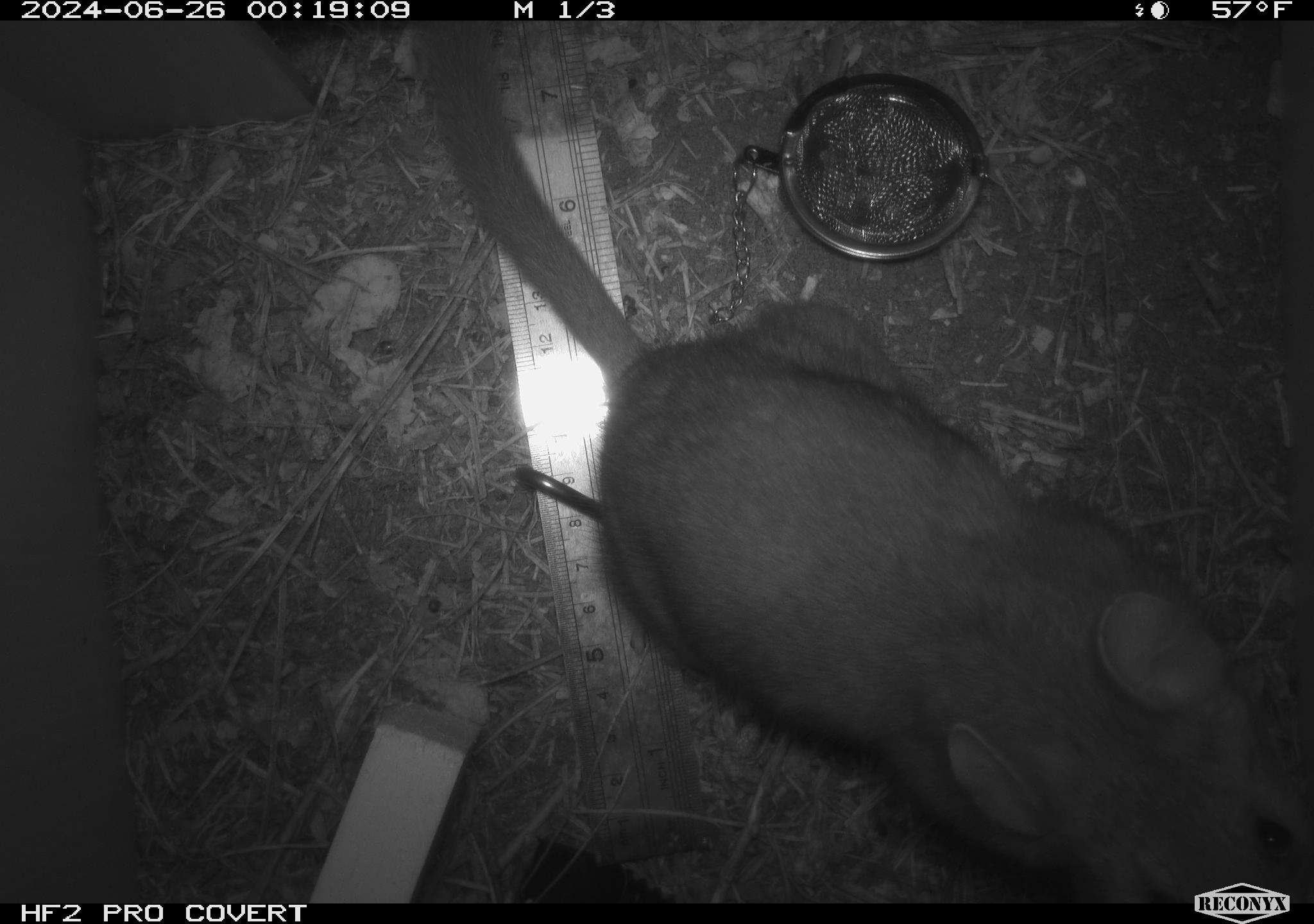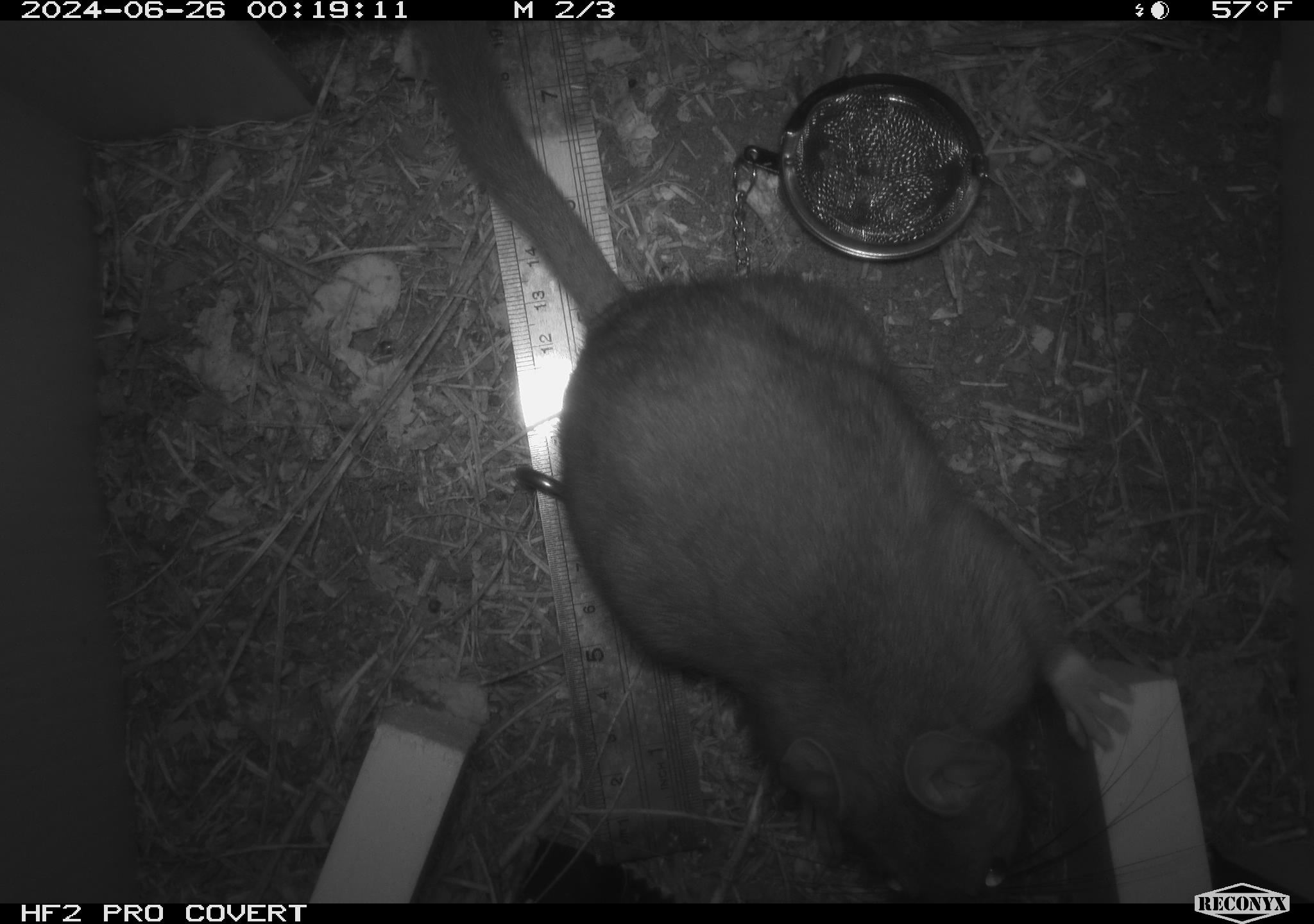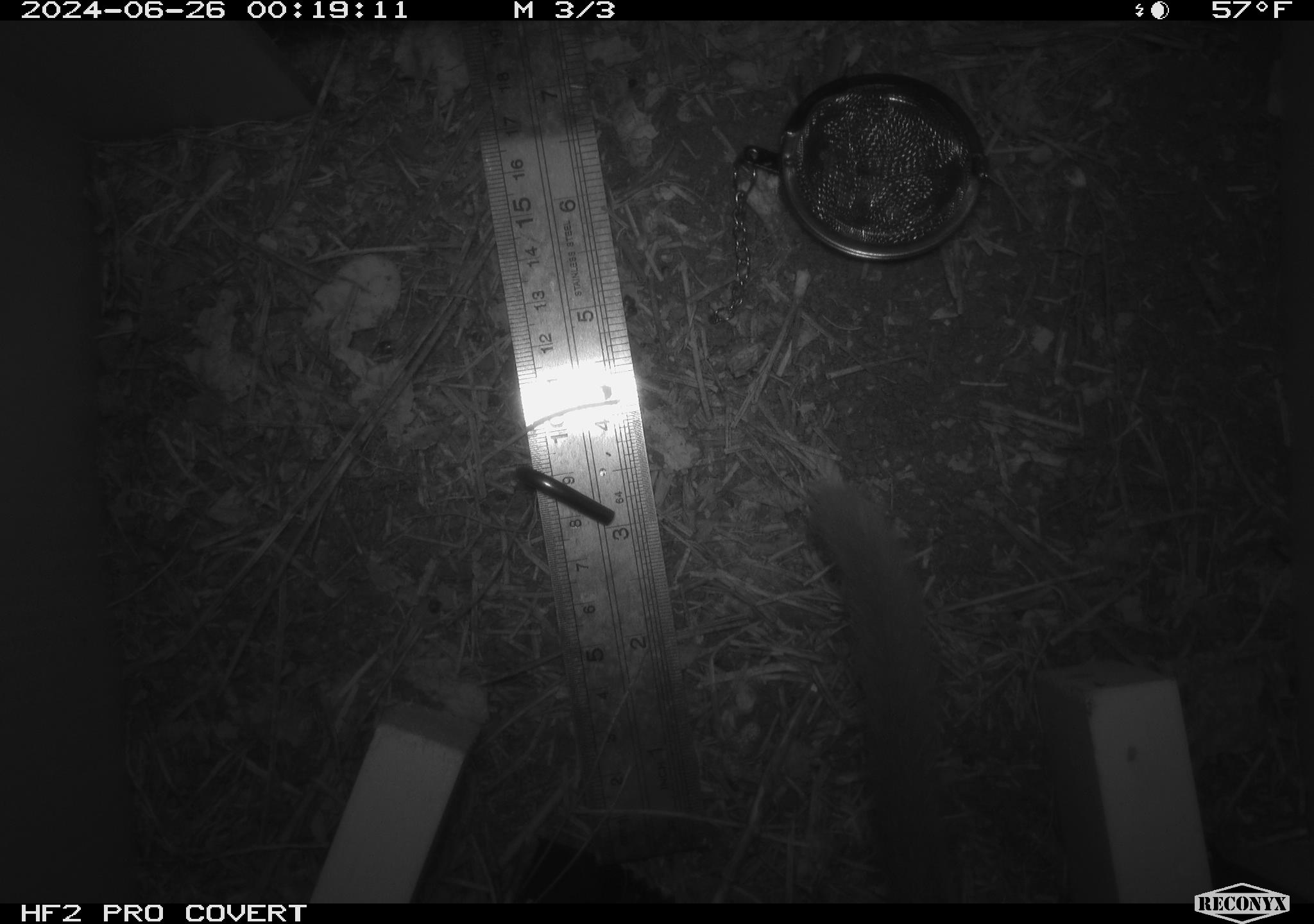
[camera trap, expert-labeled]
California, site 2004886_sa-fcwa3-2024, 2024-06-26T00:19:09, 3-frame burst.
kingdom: Animalia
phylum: Chordata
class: Mammalia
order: Rodentia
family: Cricetidae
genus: Neotoma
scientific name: Neotoma cinerea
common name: bushy-tailed woodrat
Bushy-tailed woodrat (Neotoma cinerea).